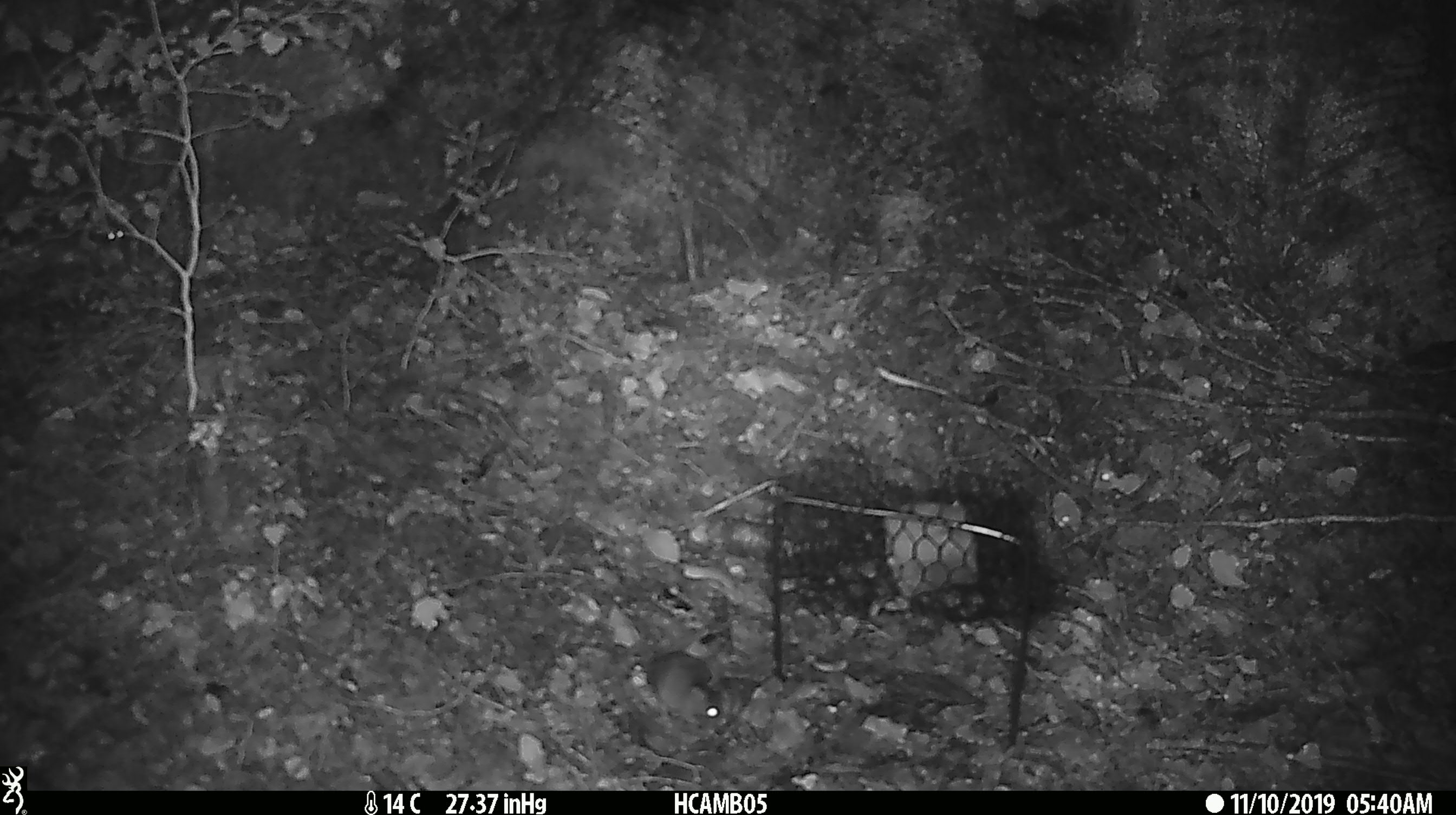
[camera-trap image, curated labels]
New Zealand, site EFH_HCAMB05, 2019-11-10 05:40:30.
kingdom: Animalia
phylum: Chordata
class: Mammalia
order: Rodentia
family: Muridae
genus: Mus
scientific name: Mus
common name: mouse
Mouse (Mus).